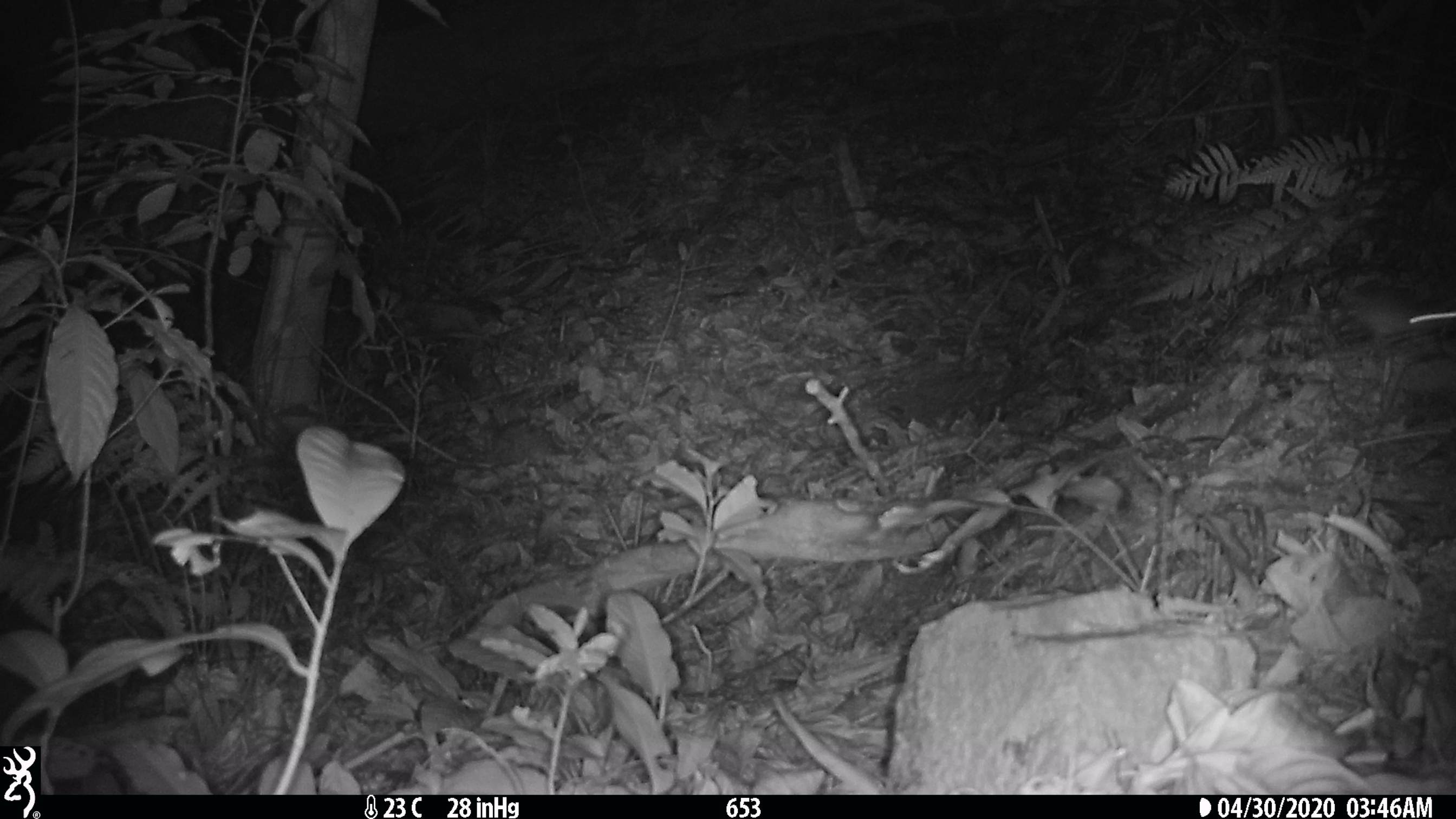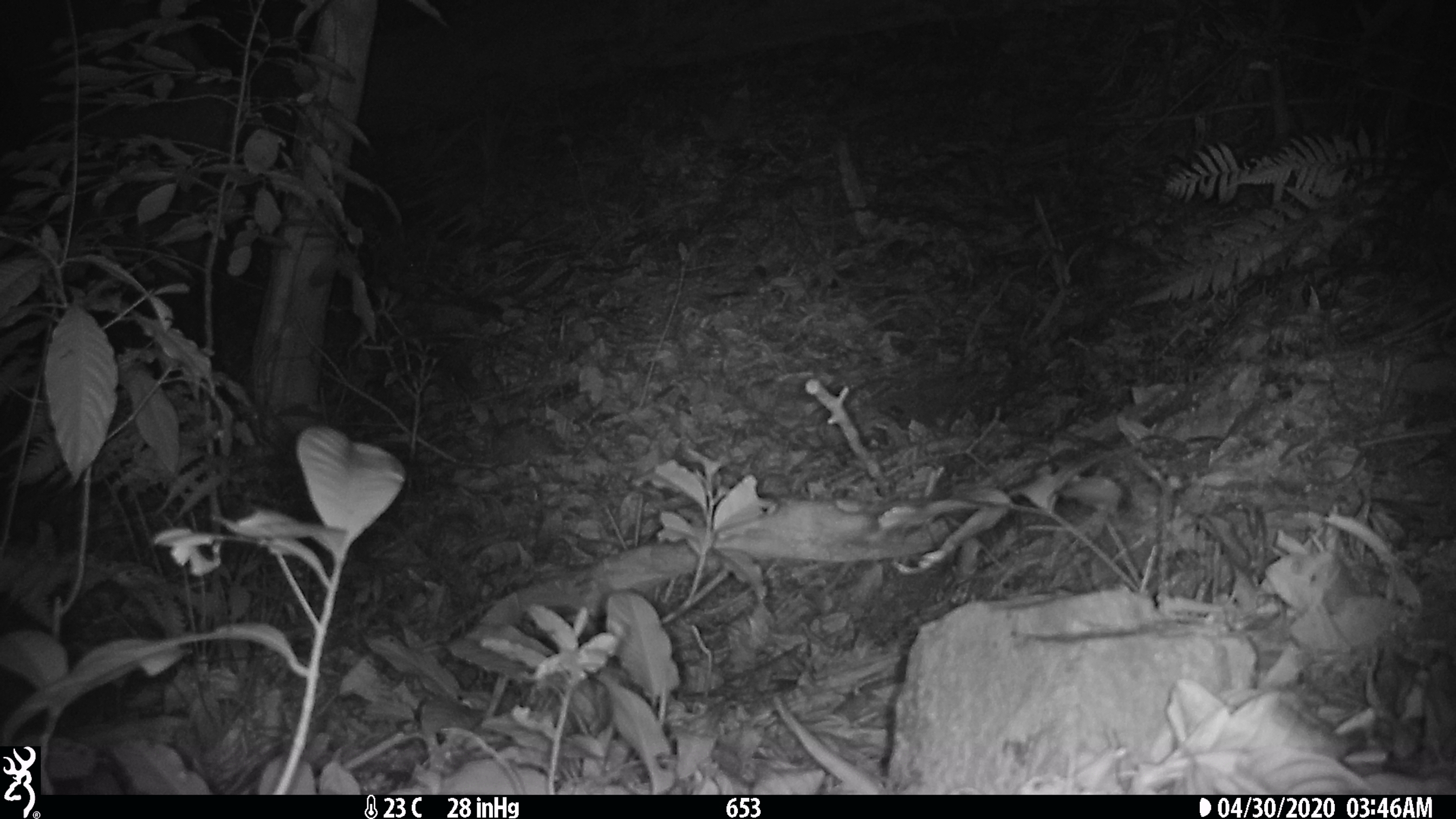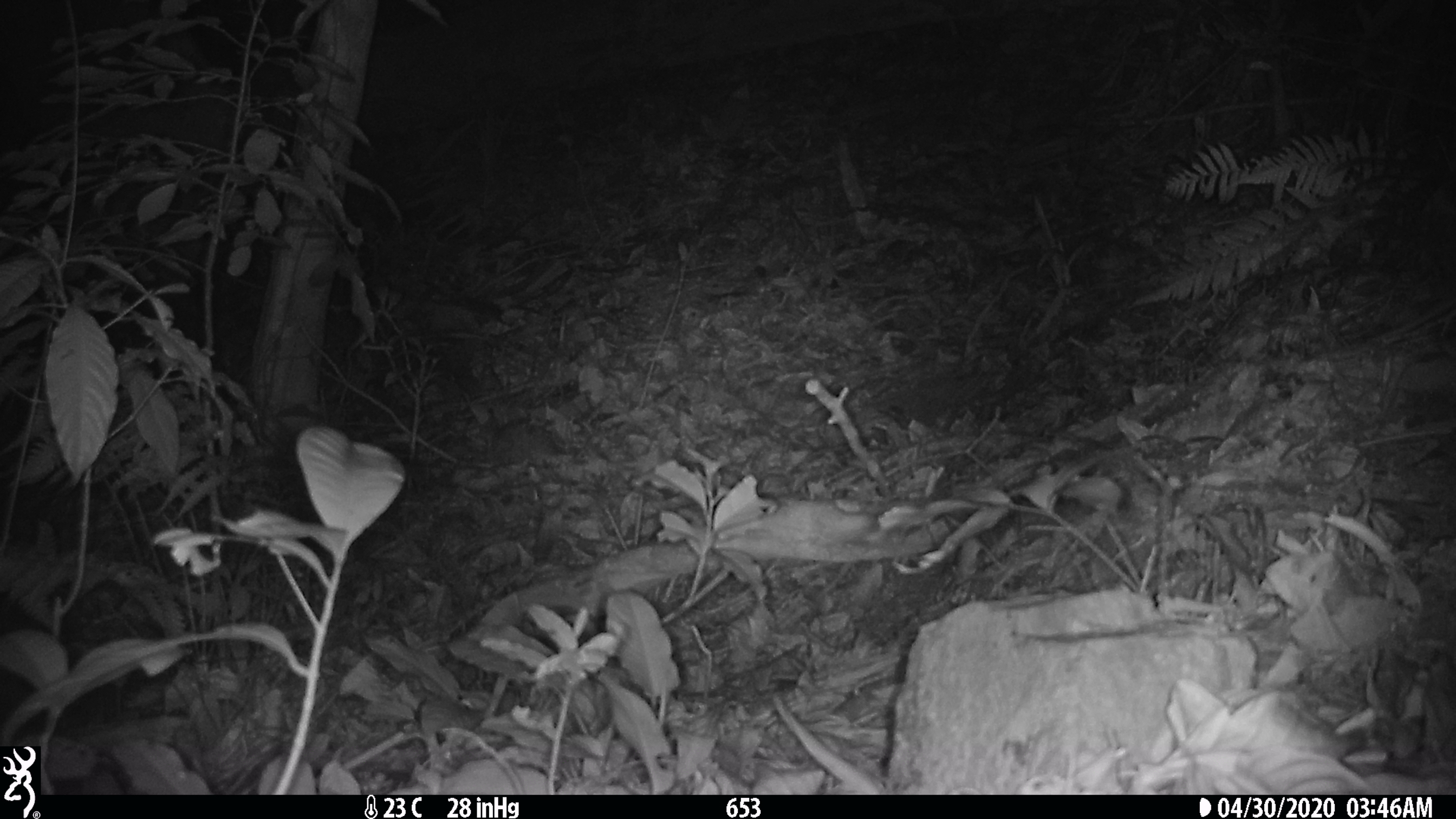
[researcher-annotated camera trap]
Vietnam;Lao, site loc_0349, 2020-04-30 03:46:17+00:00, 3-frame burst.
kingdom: Animalia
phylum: Chordata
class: Mammalia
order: Rodentia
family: Muridae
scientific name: Muridae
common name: old-world mice and rats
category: unidentified murid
Unidentified murid (old-world mice and rats) (Muridae). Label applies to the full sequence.